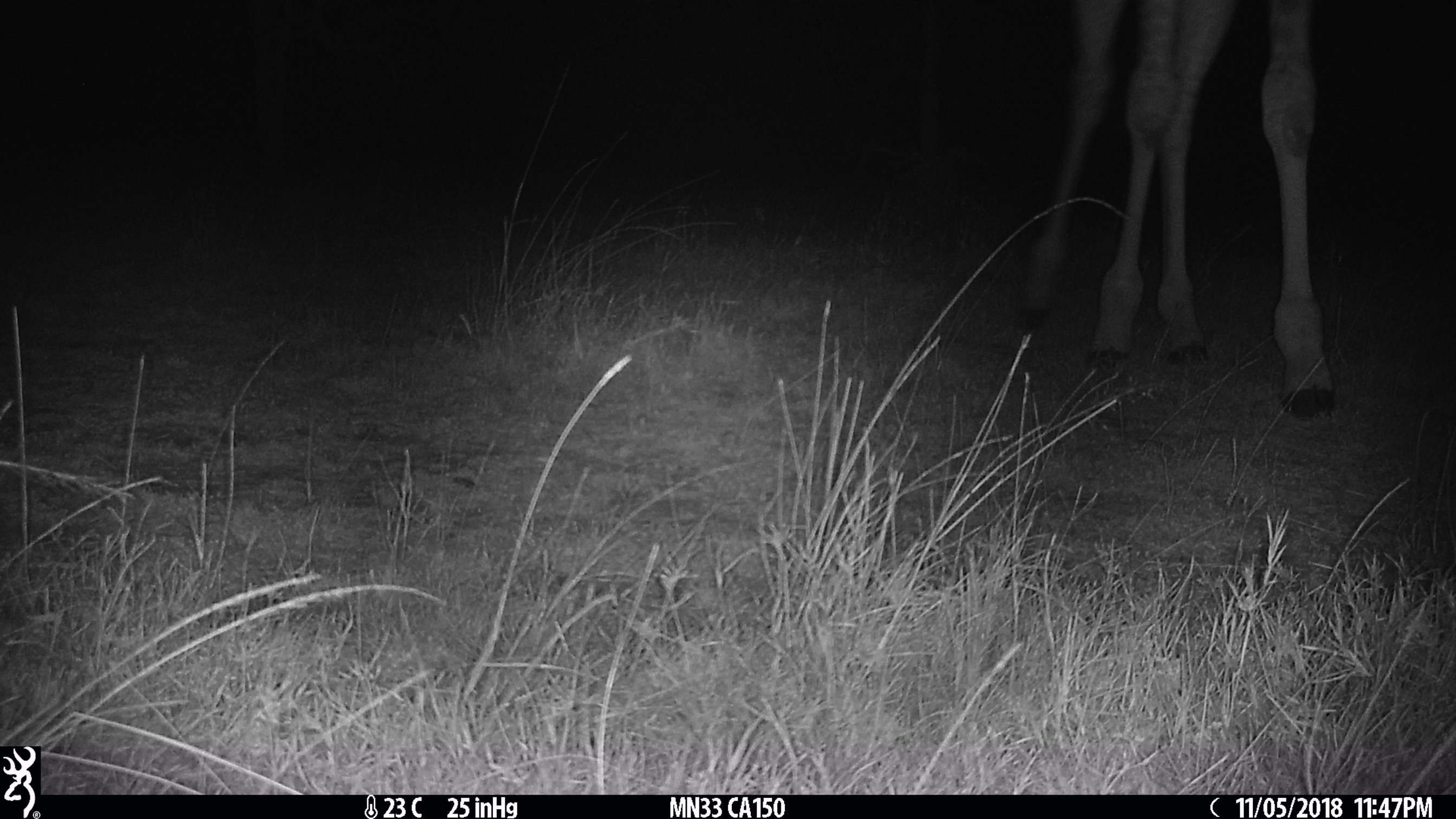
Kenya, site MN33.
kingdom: Animalia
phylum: Chordata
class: Mammalia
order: Artiodactyla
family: Giraffidae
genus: Giraffa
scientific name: Giraffa camelopardalis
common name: northern giraffe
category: giraffe